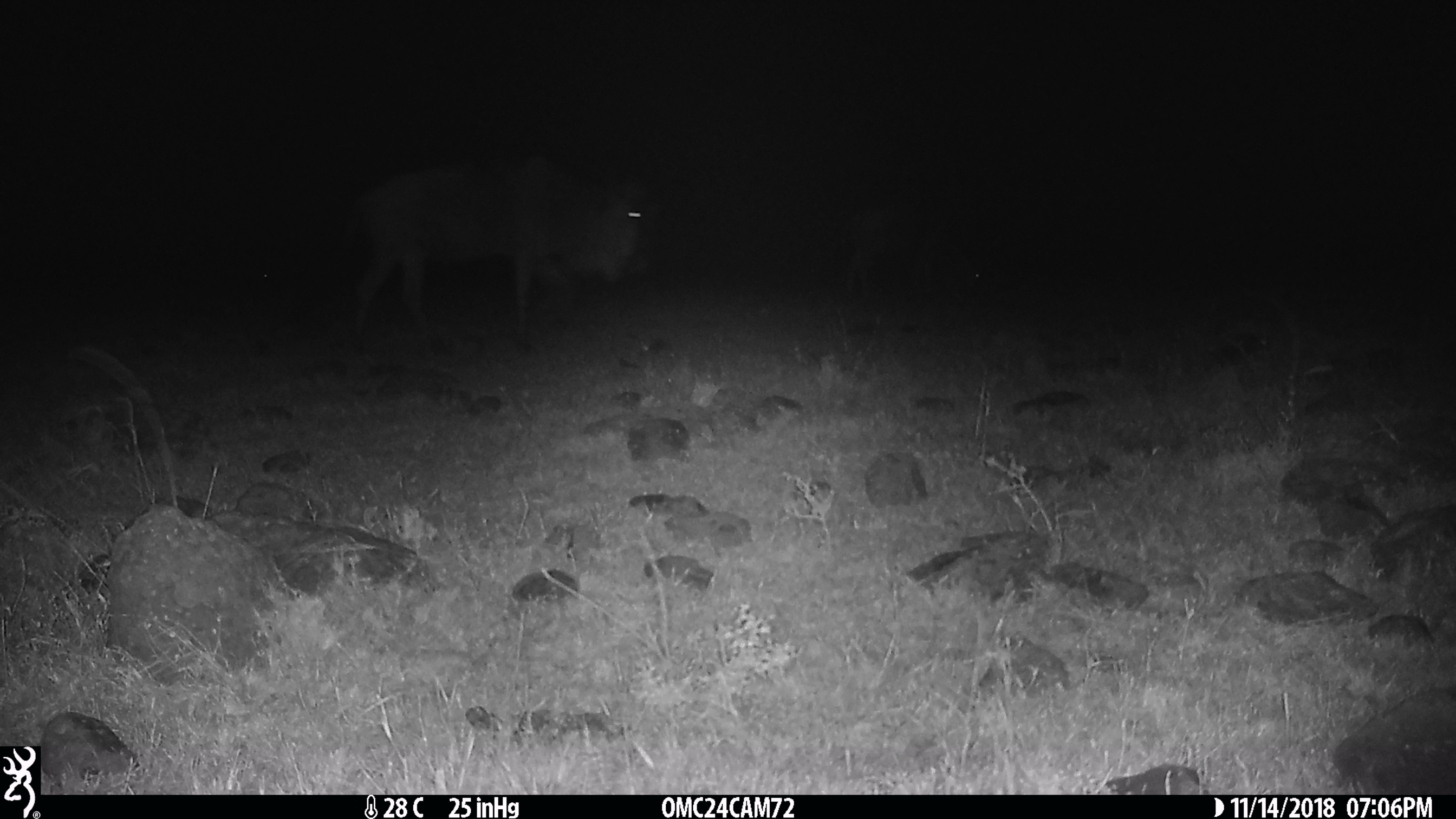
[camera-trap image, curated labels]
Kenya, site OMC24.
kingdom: Animalia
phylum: Chordata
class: Mammalia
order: Artiodactyla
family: Bovidae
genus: Connochaetes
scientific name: Connochaetes taurinus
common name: blue wildebeest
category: wildebeest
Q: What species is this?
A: Wildebeest (blue wildebeest) (Connochaetes taurinus).